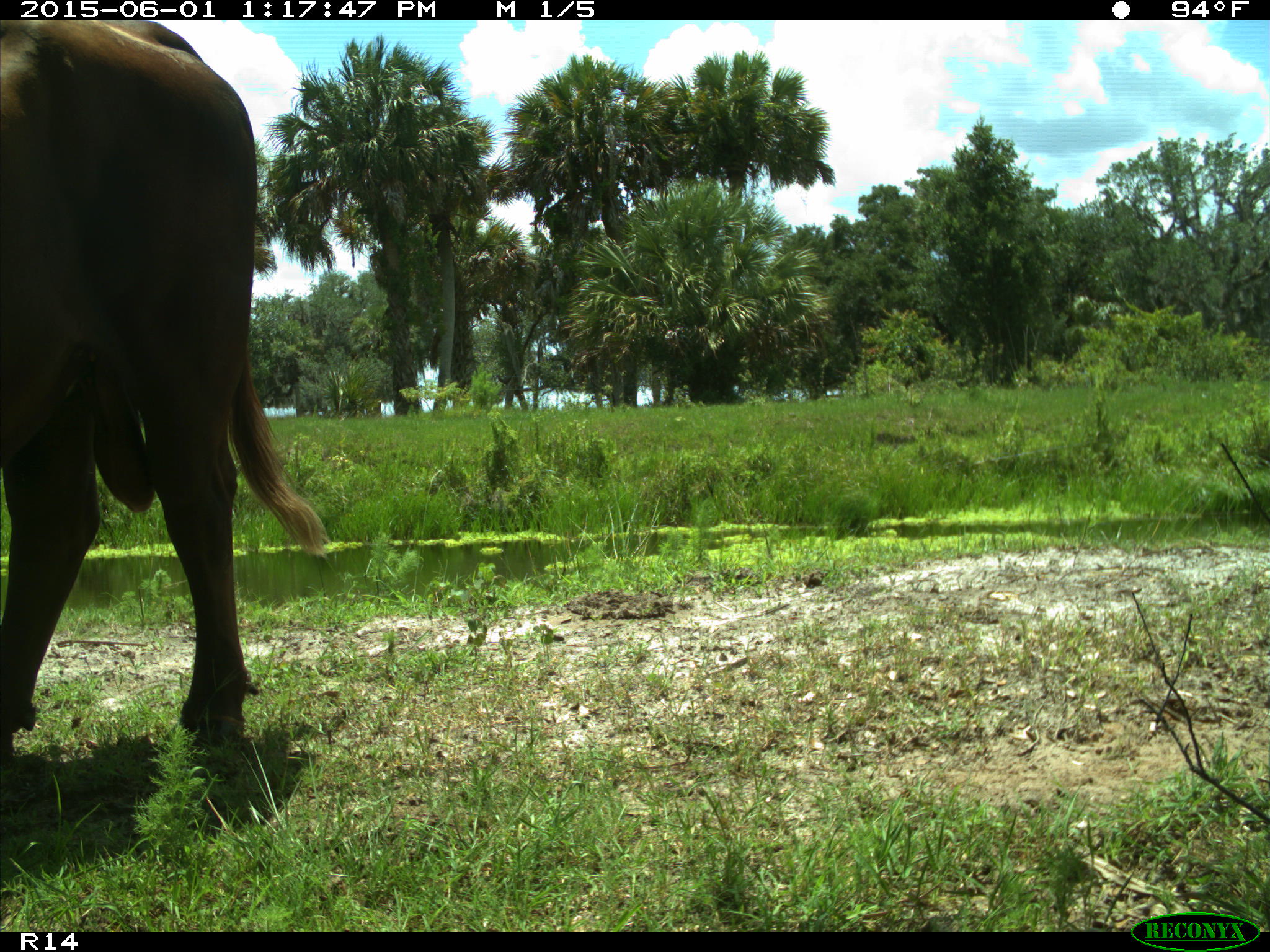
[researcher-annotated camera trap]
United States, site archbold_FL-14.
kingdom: Animalia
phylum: Chordata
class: Mammalia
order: Artiodactyla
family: Bovidae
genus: Bos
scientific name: Bos taurus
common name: domestic cow